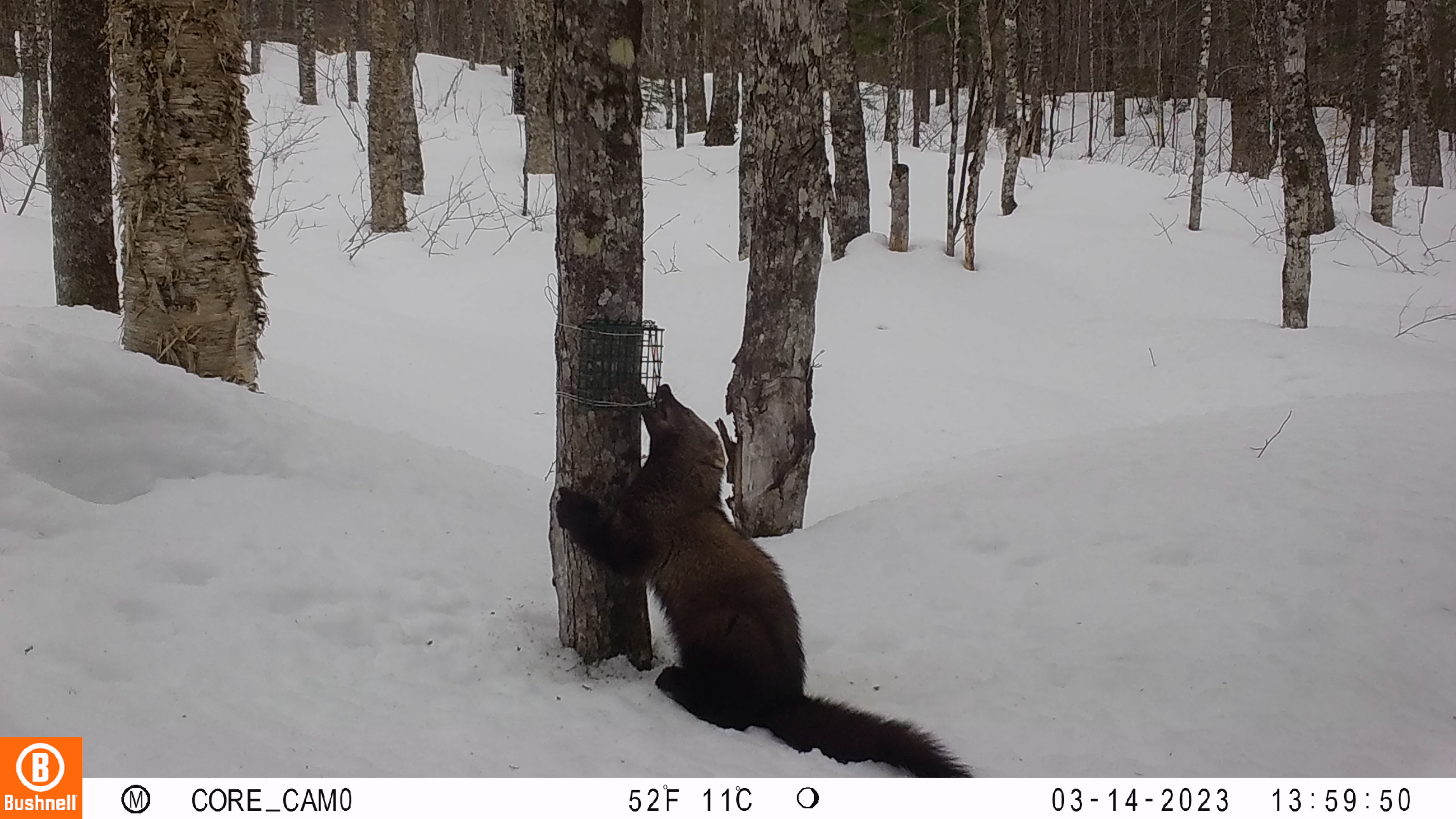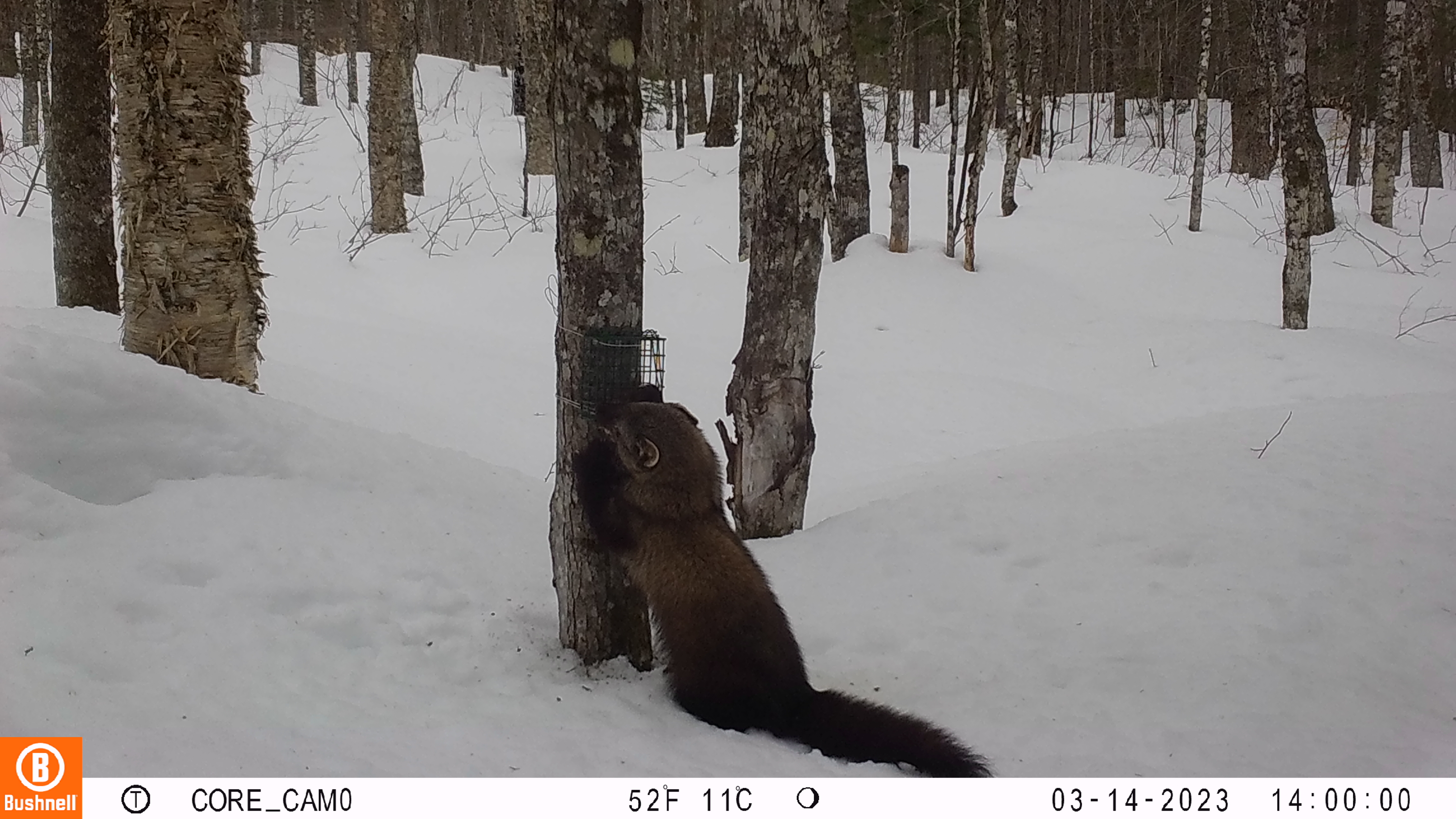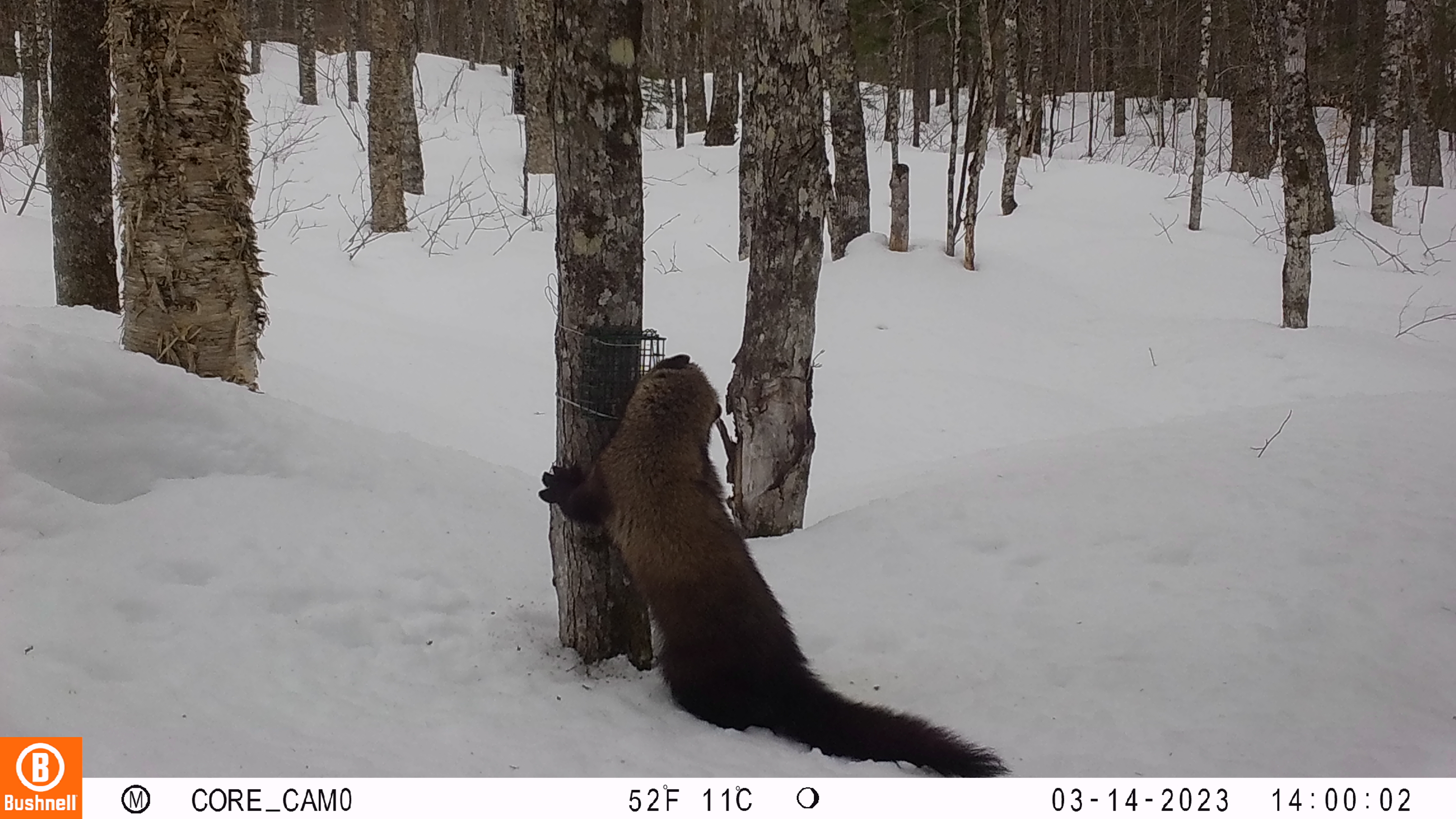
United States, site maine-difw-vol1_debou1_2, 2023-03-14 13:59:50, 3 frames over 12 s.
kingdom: Animalia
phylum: Chordata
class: Mammalia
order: Carnivora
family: Mustelidae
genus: Pekania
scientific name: Pekania pennanti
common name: fisher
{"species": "fisher (Pekania pennanti)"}